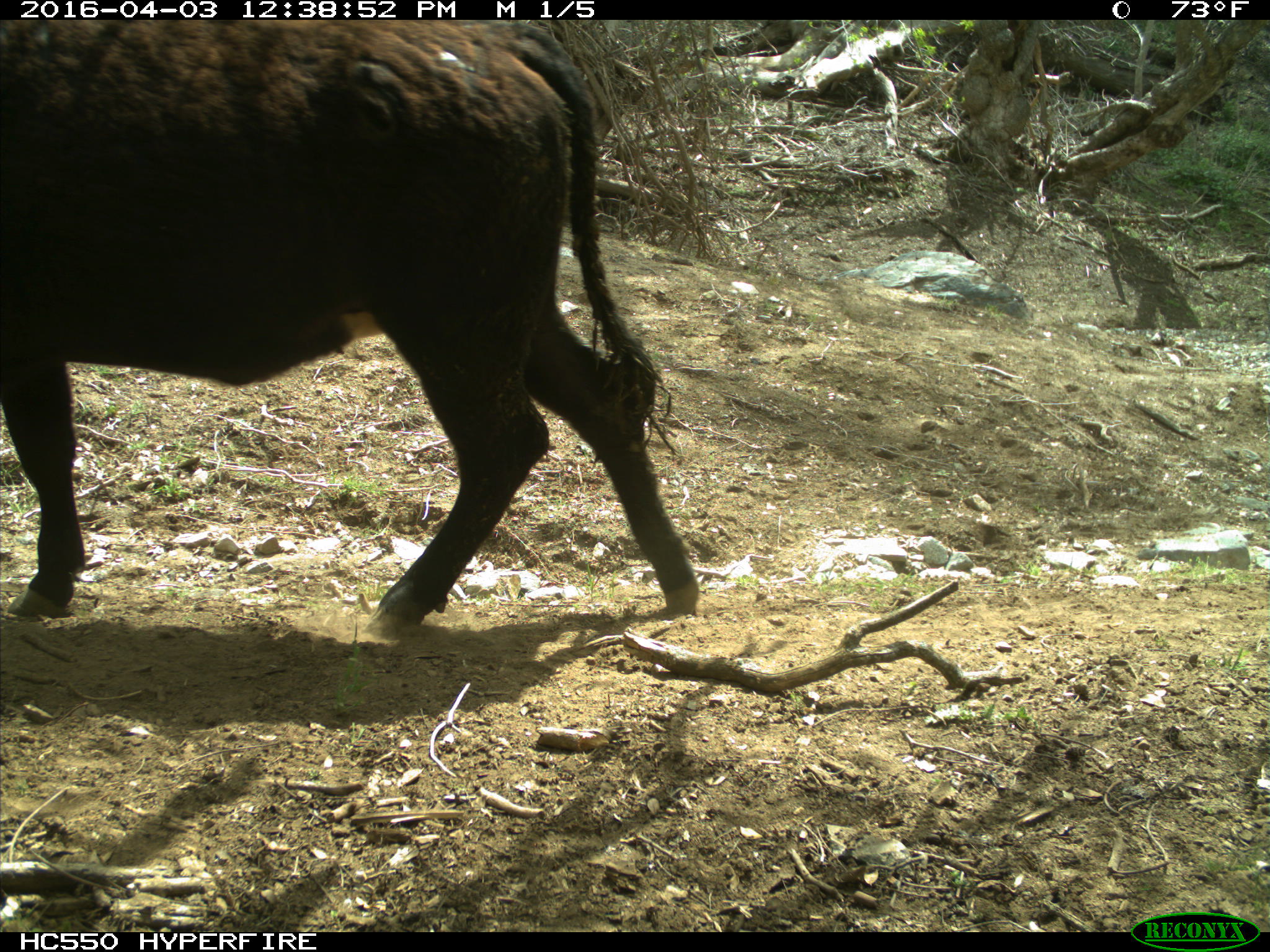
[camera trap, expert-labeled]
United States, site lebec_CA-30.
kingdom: Animalia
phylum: Chordata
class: Mammalia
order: Artiodactyla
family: Bovidae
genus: Bos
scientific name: Bos taurus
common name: domestic cow